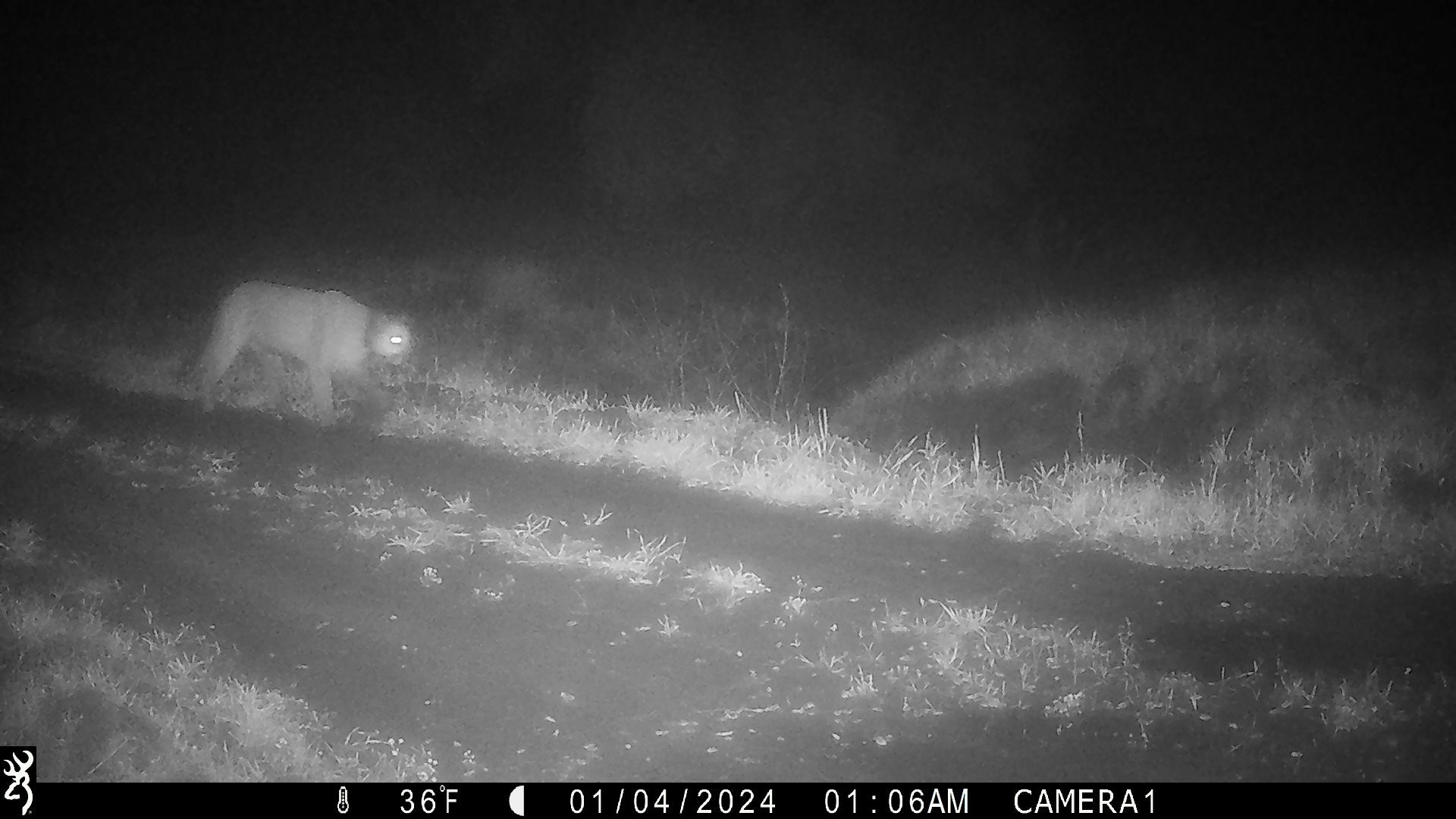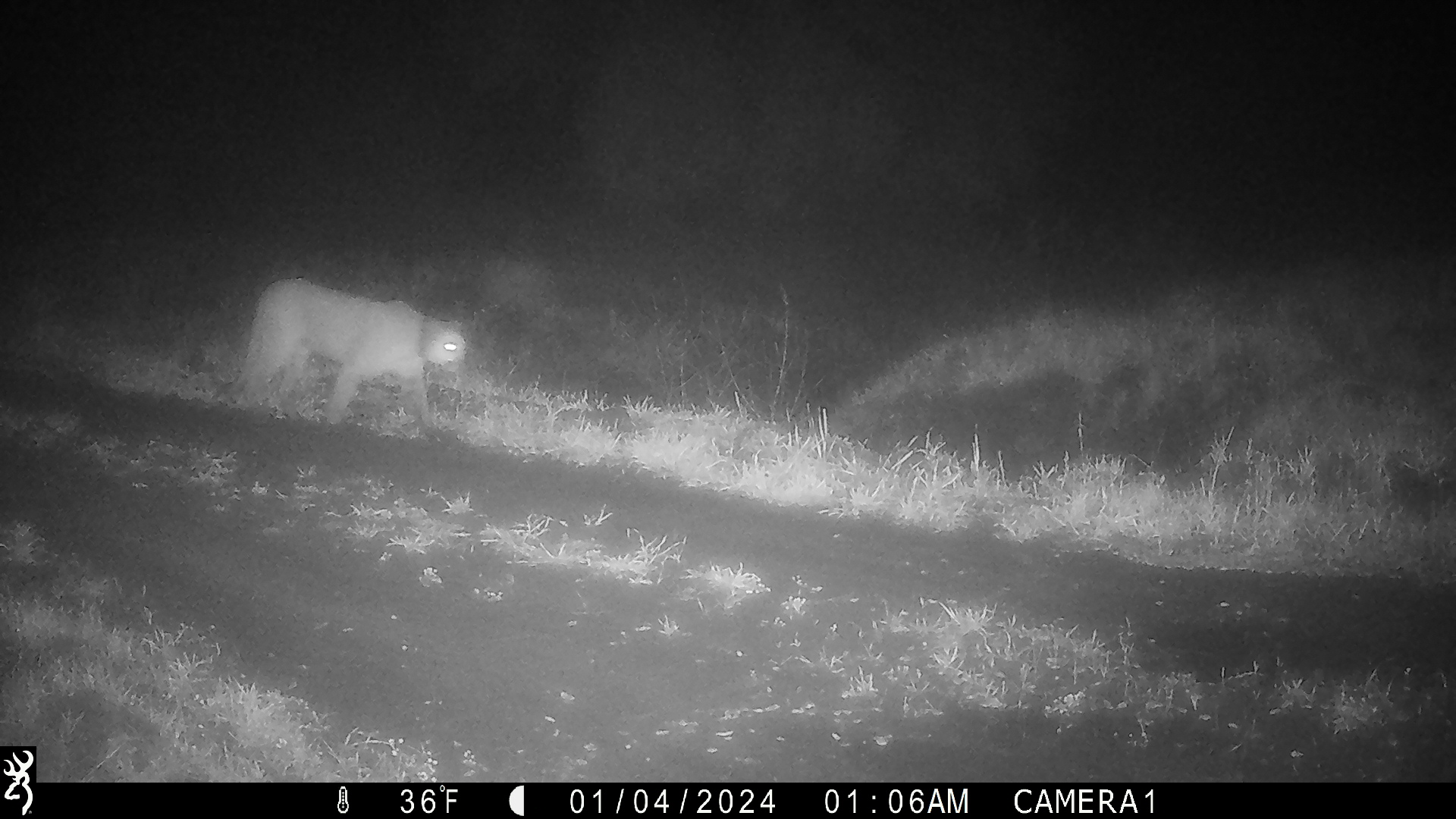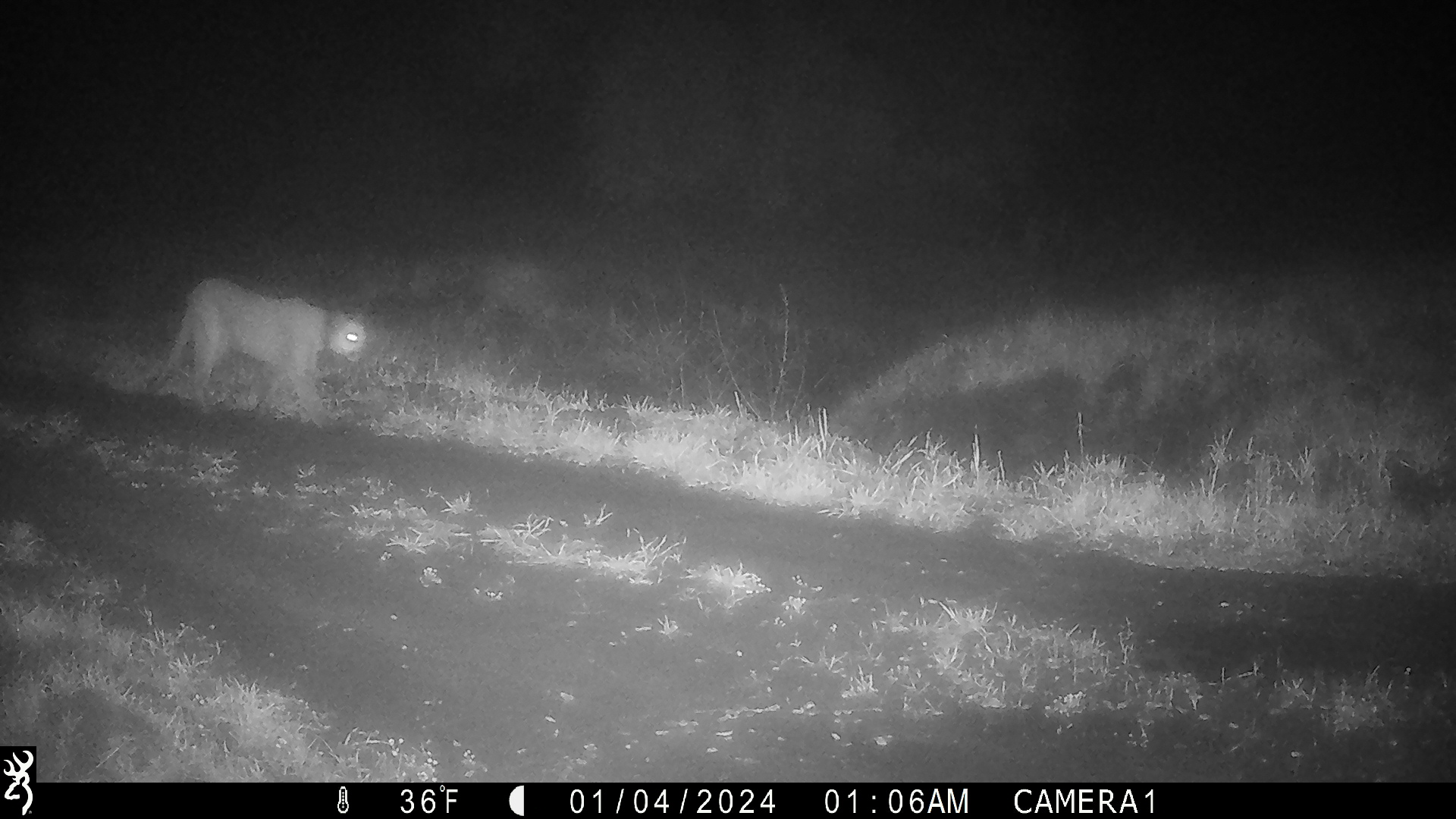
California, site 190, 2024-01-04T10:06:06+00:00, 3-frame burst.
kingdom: Animalia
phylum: Chordata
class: Mammalia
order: Carnivora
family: Felidae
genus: Puma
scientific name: Puma concolor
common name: puma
Puma (Puma concolor).